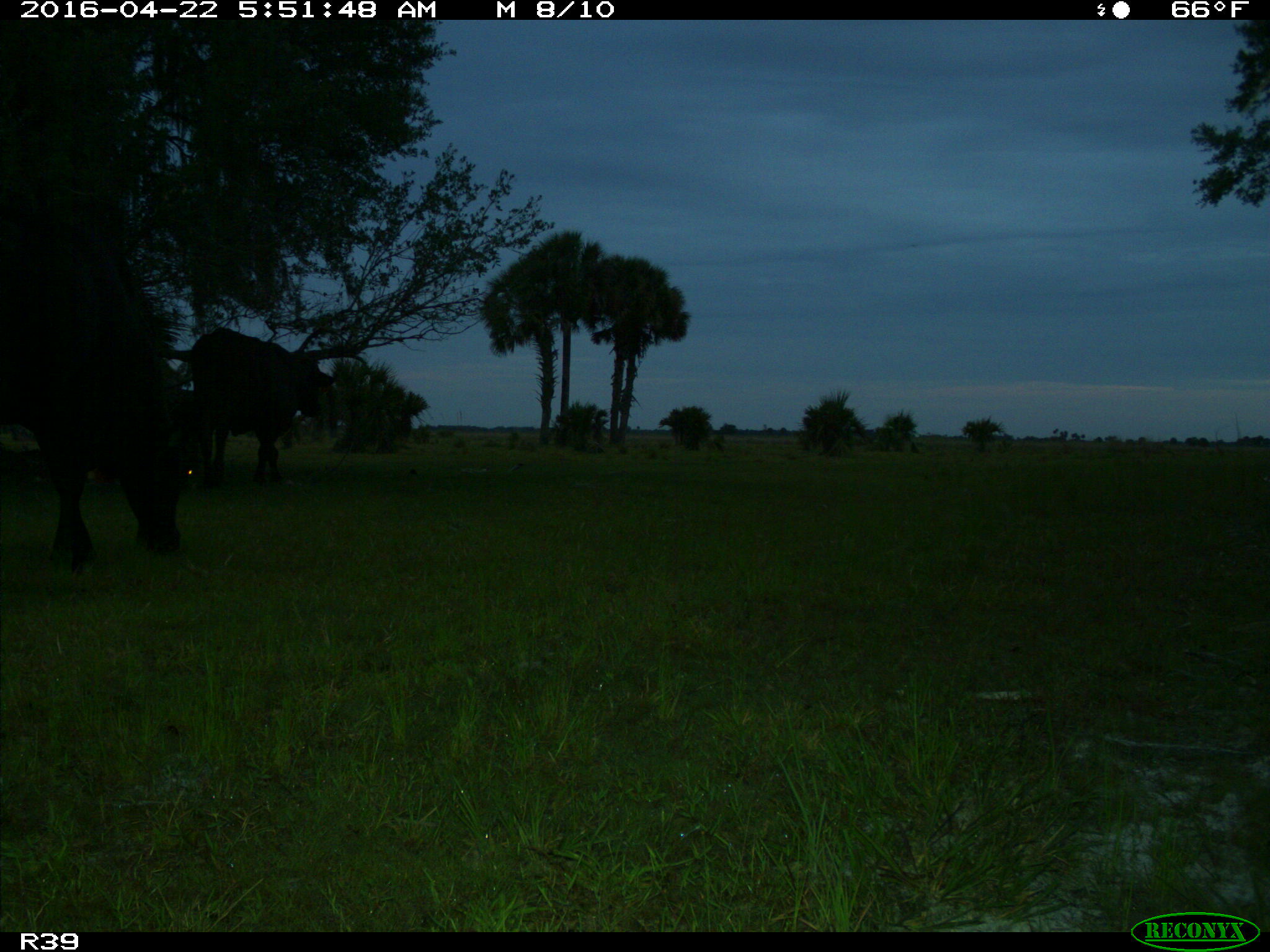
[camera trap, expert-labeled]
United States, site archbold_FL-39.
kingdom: Animalia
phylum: Chordata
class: Mammalia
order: Artiodactyla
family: Bovidae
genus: Bos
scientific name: Bos taurus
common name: domestic cow